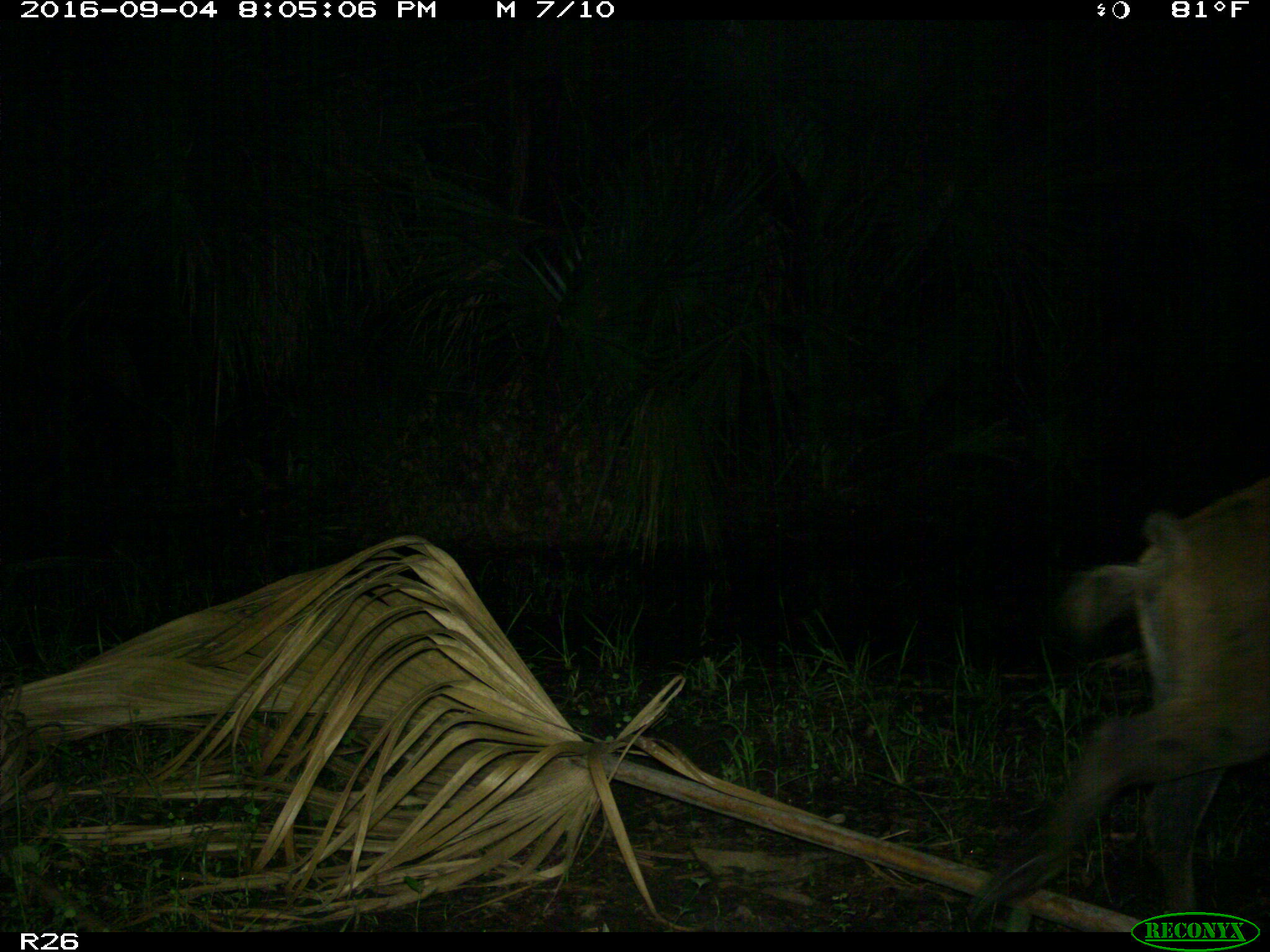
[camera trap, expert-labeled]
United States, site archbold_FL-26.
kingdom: Animalia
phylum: Chordata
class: Mammalia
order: Artiodactyla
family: Suidae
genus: Sus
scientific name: Sus scrofa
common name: wild boar